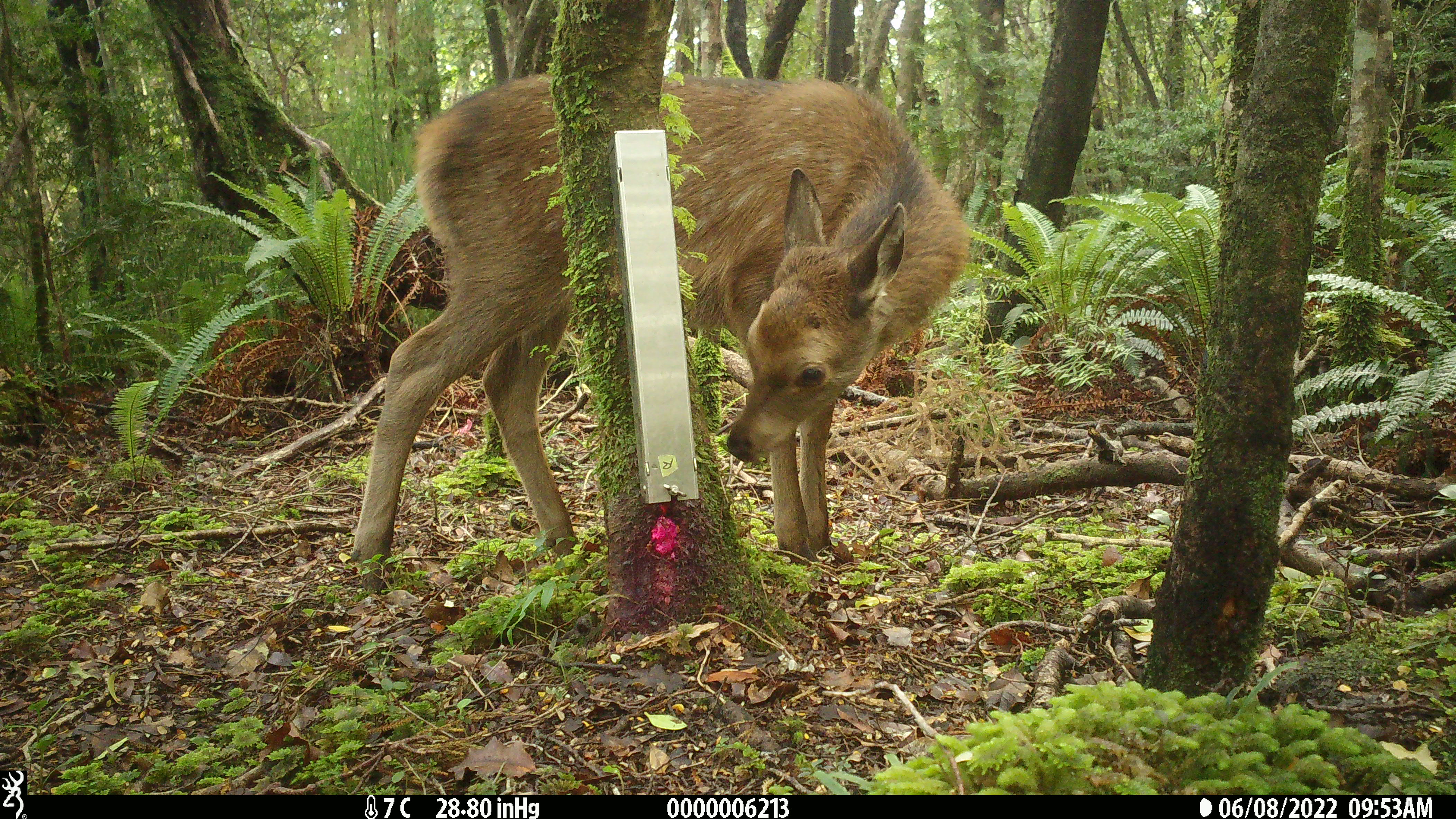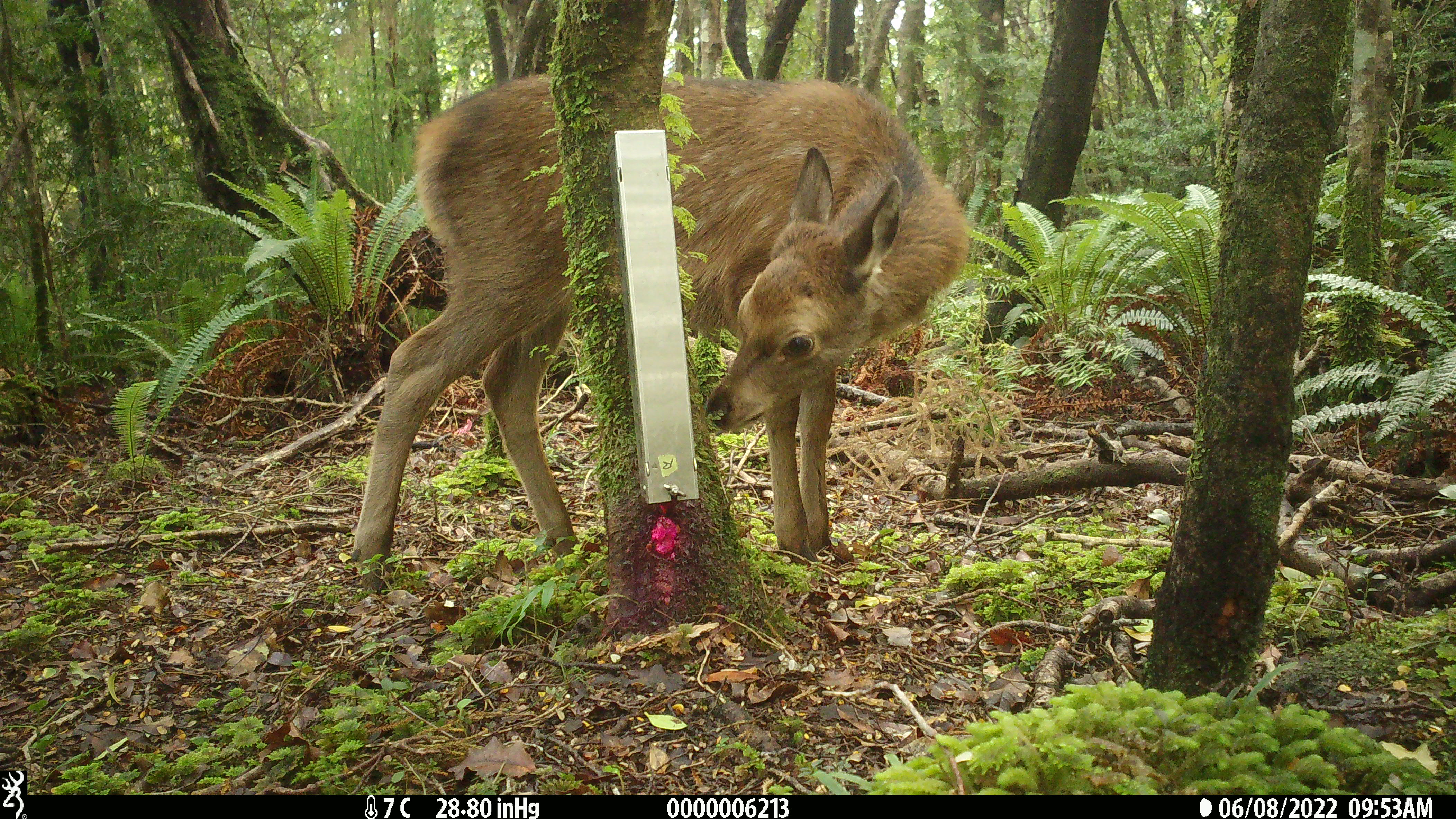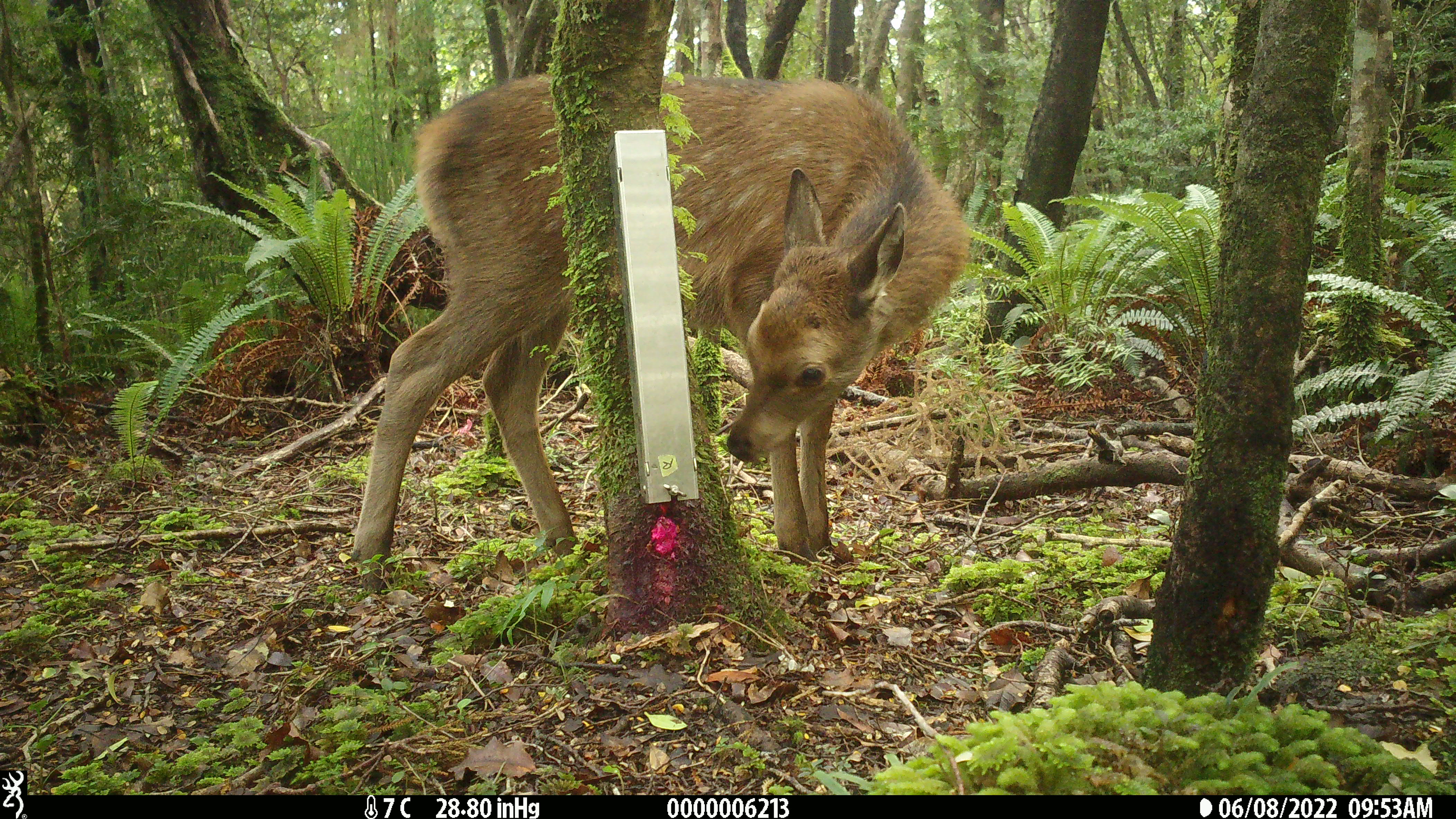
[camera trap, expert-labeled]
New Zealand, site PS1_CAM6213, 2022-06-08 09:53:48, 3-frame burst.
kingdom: Animalia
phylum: Chordata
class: Mammalia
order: Artiodactyla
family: Cervidae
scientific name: Cervidae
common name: deer